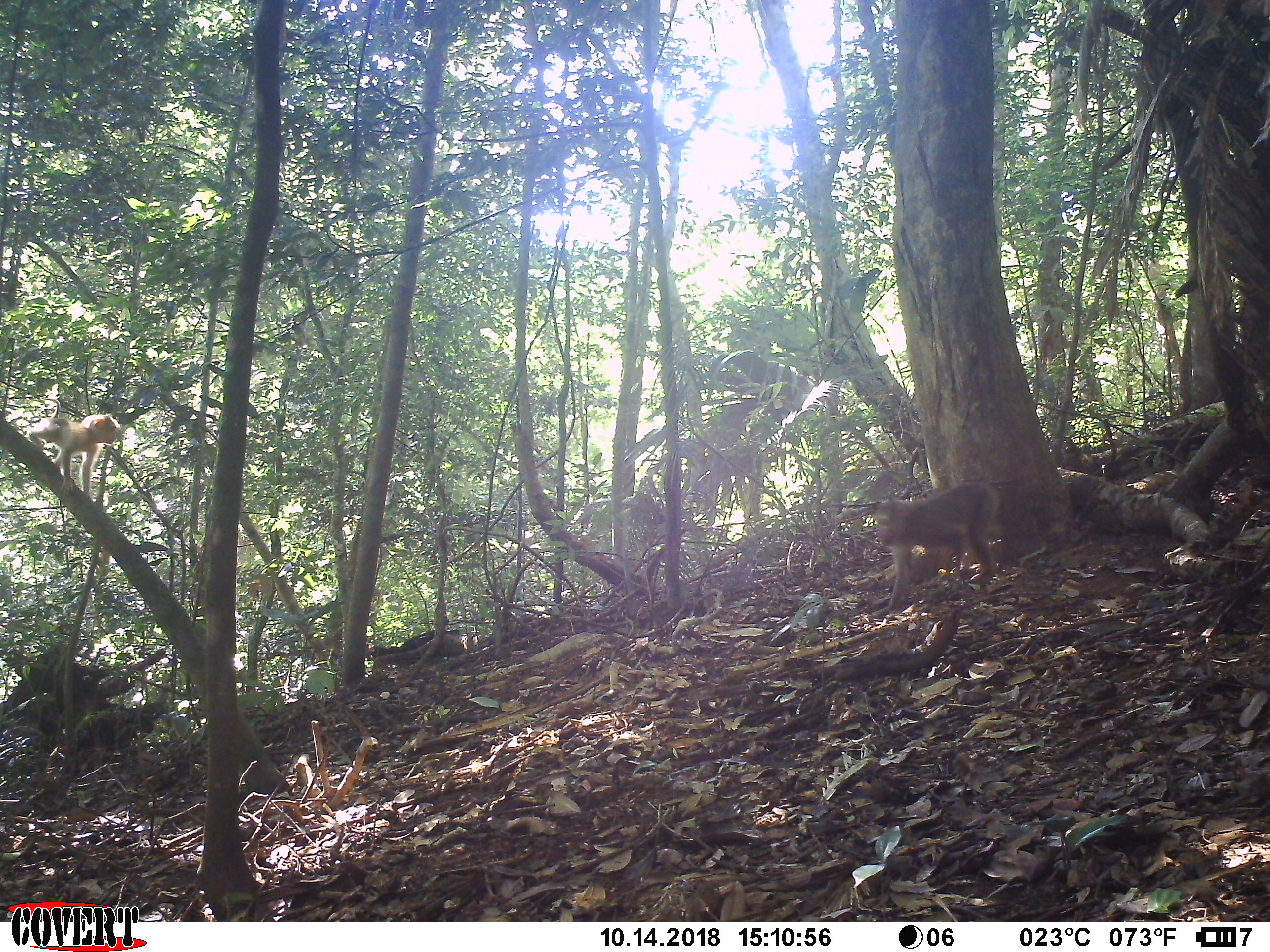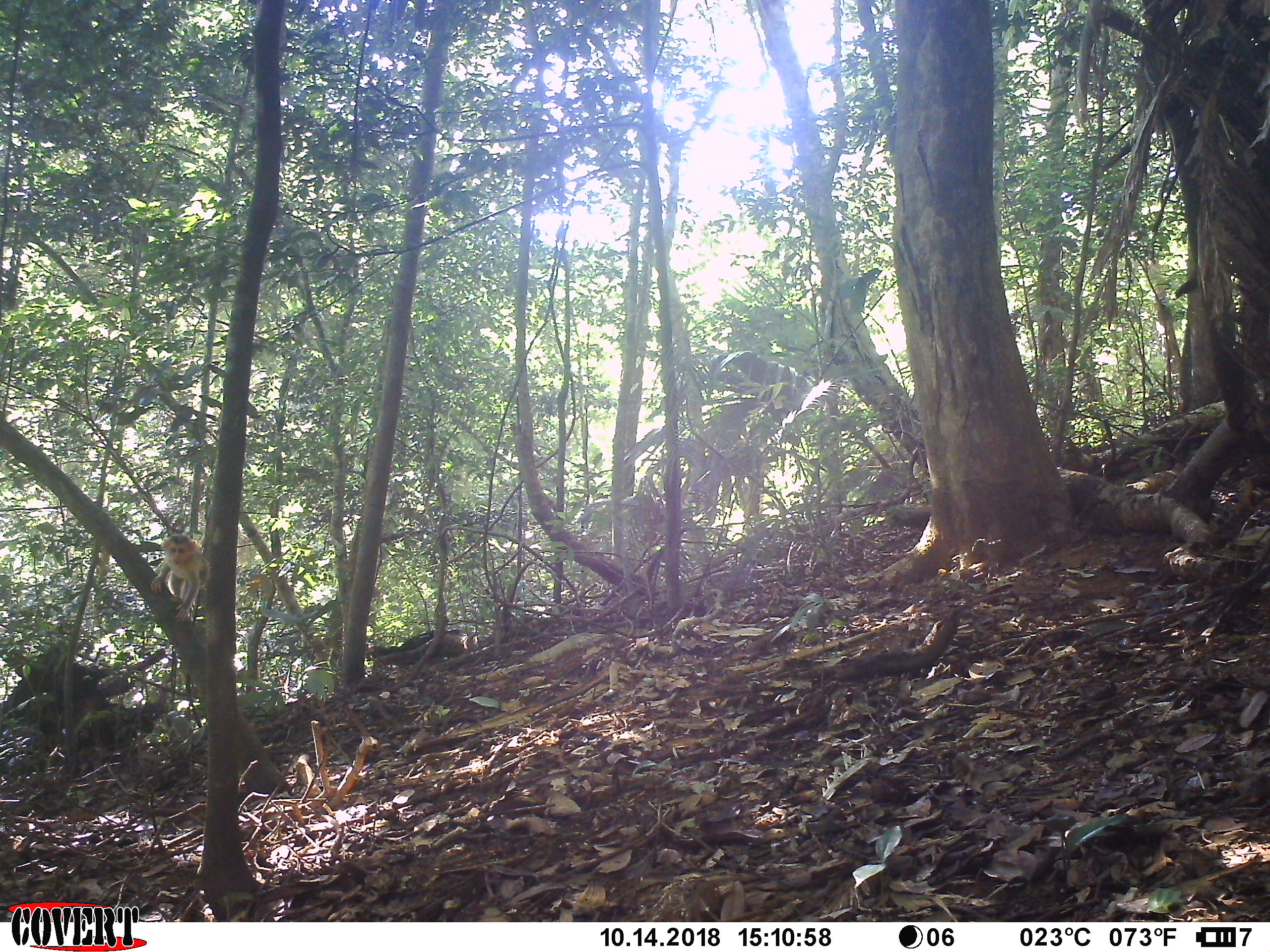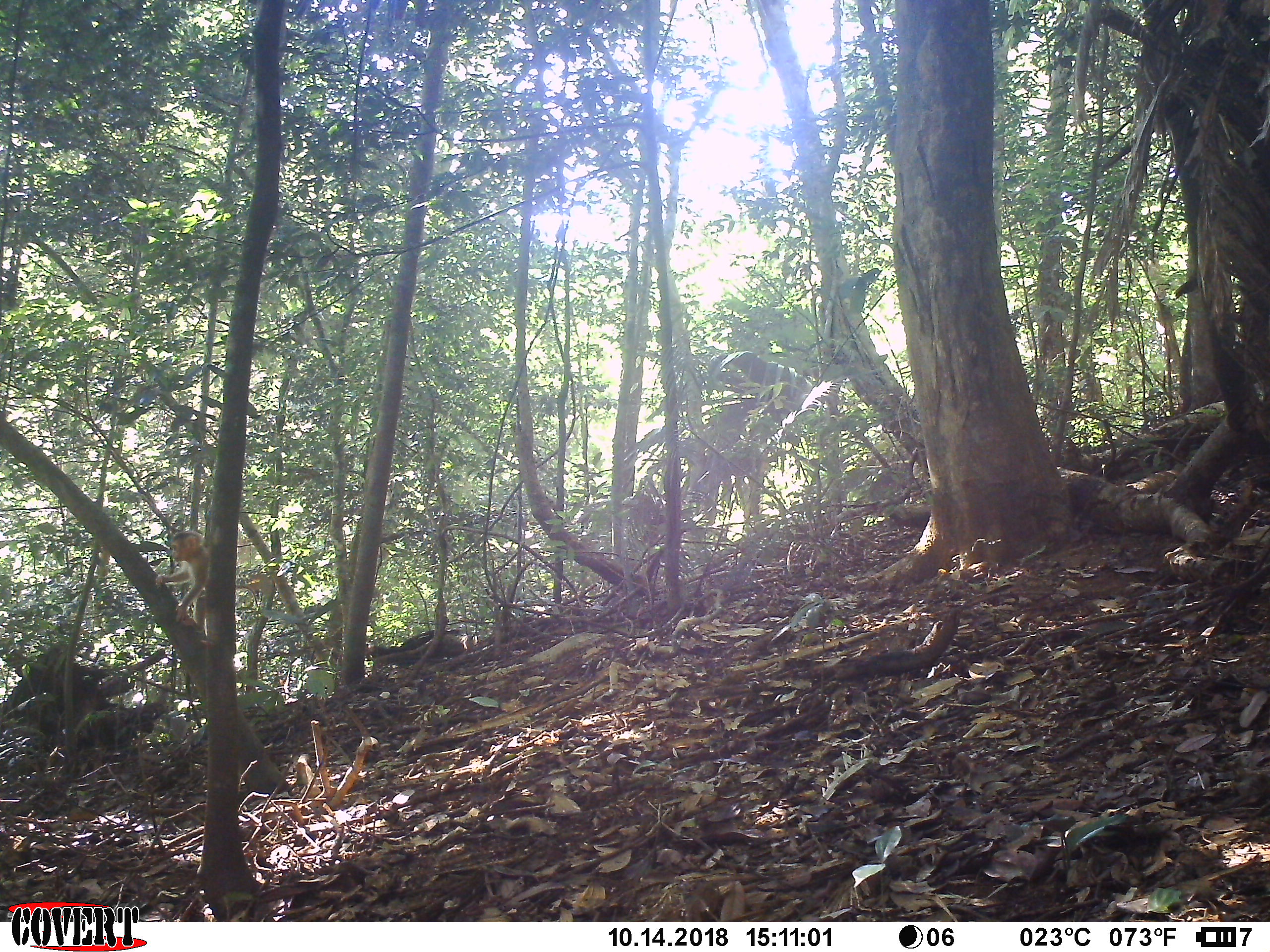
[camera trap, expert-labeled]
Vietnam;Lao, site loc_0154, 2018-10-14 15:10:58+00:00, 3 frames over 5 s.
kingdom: Animalia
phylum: Chordata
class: Mammalia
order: Primates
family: Cercopithecidae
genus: Macaca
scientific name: Macaca nemestrina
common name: pig-tailed macaque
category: pig tailed macaque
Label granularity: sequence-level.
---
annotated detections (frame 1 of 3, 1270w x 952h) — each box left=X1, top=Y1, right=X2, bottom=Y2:
pig tailed macaque: left=871, top=481, right=999, bottom=617; left=28, top=397, right=121, bottom=500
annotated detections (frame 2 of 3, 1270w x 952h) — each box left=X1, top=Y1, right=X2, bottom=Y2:
pig tailed macaque: left=151, top=534, right=210, bottom=622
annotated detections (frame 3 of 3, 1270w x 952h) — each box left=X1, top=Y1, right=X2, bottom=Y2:
pig tailed macaque: left=155, top=530, right=211, bottom=646